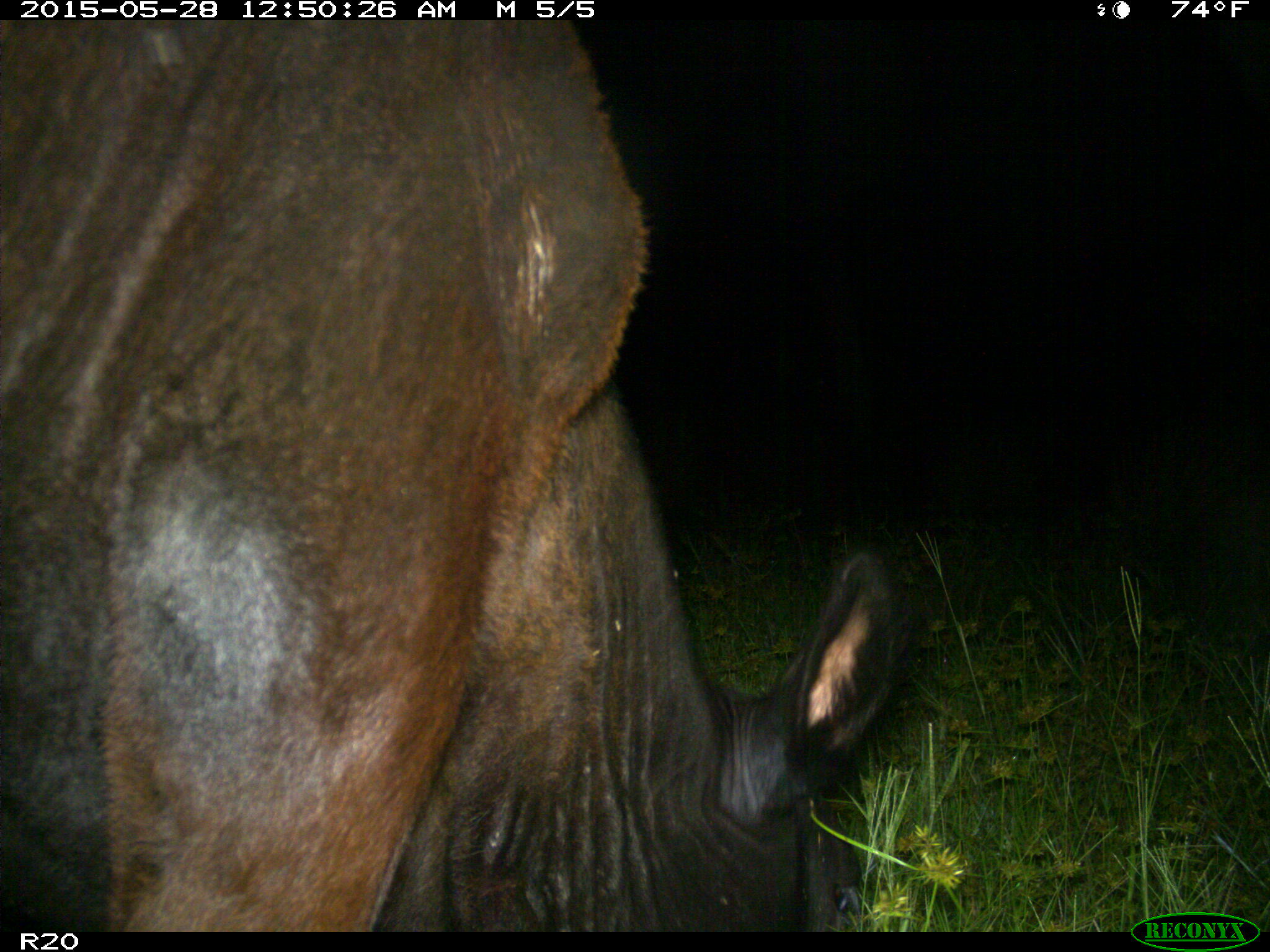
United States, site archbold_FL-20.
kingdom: Animalia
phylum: Chordata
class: Mammalia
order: Artiodactyla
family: Bovidae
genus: Bos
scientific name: Bos taurus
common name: domestic cow